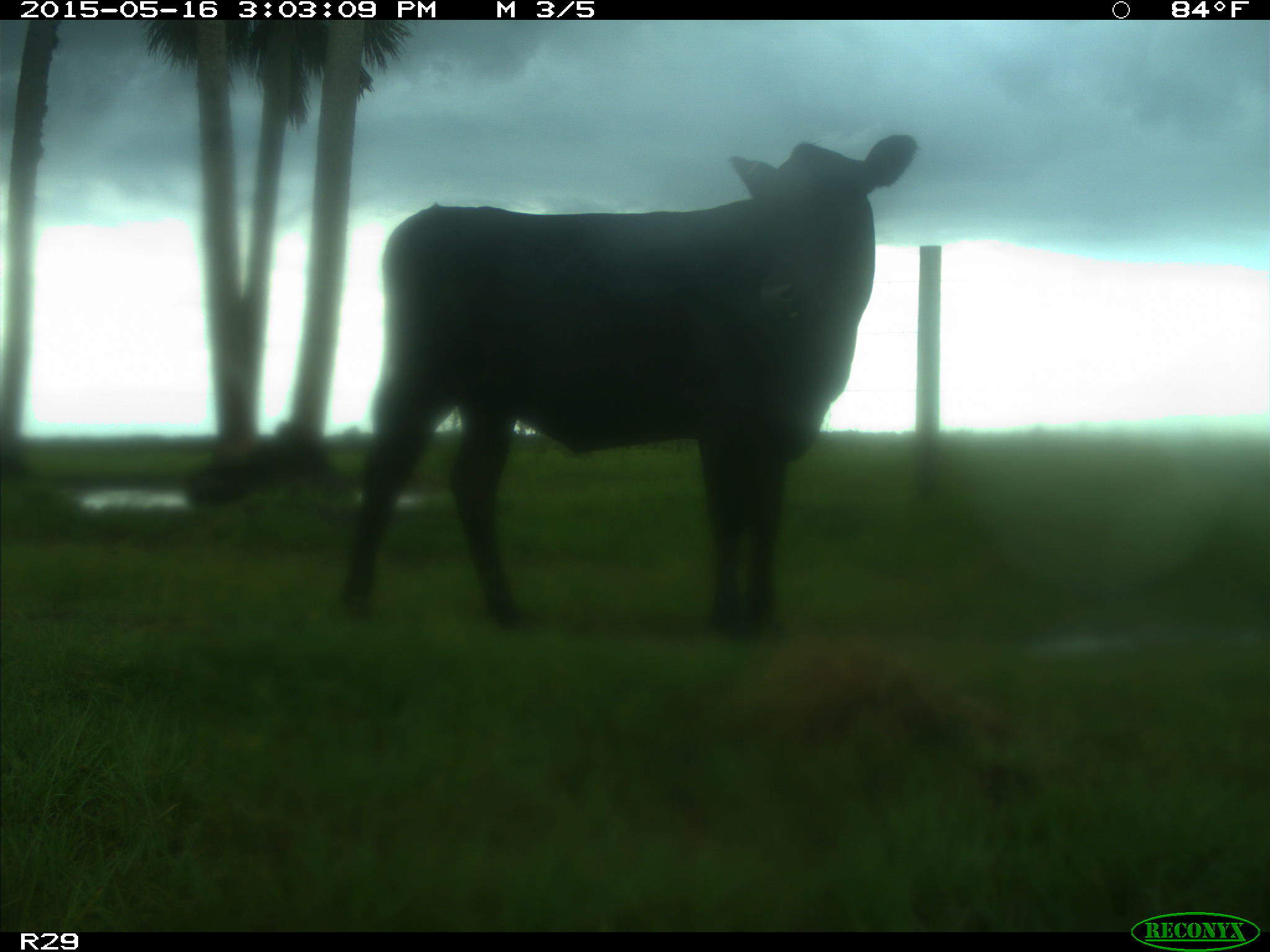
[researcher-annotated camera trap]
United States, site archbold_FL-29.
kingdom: Animalia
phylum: Chordata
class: Mammalia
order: Artiodactyla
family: Bovidae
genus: Bos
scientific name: Bos taurus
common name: domestic cow